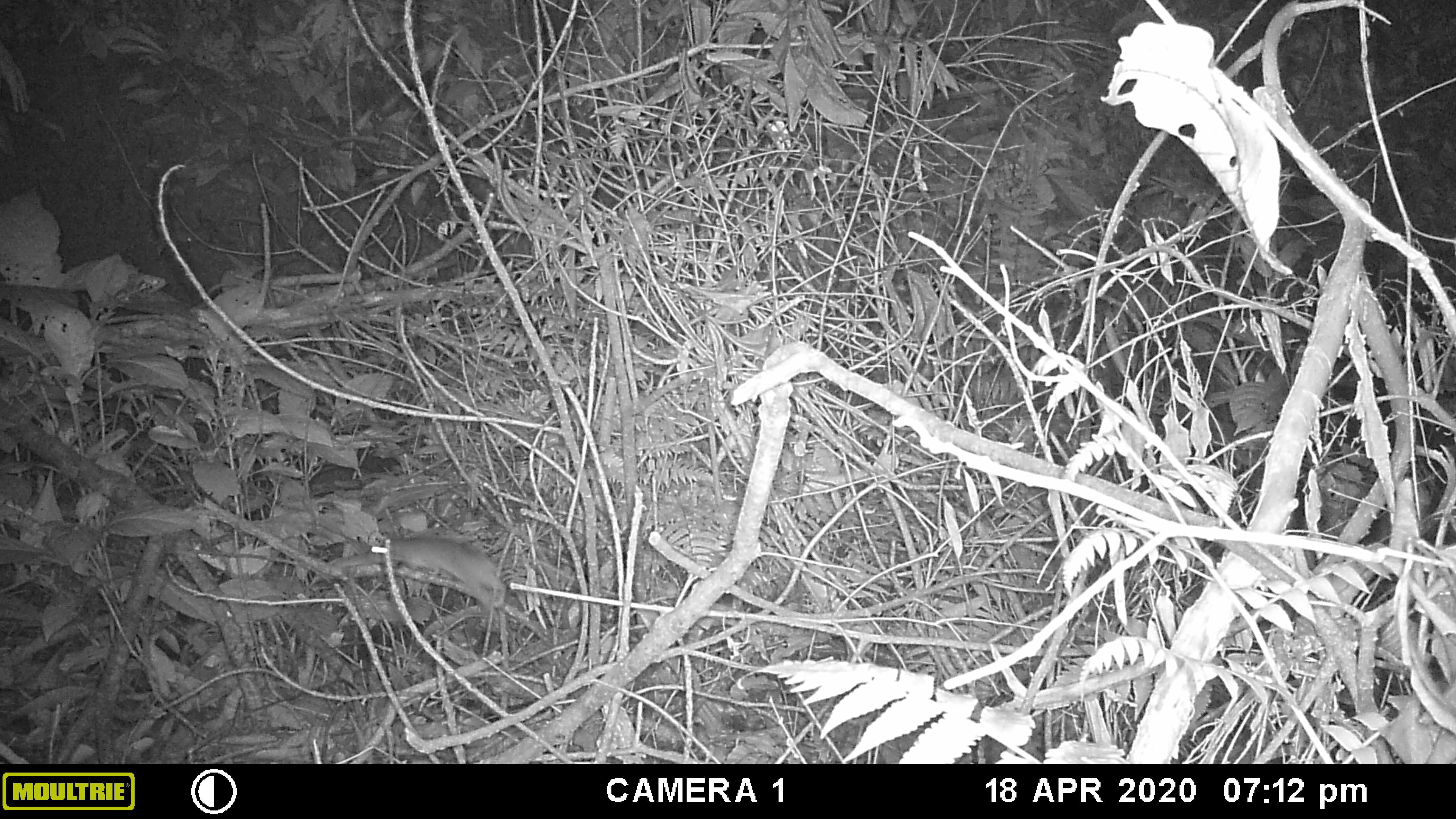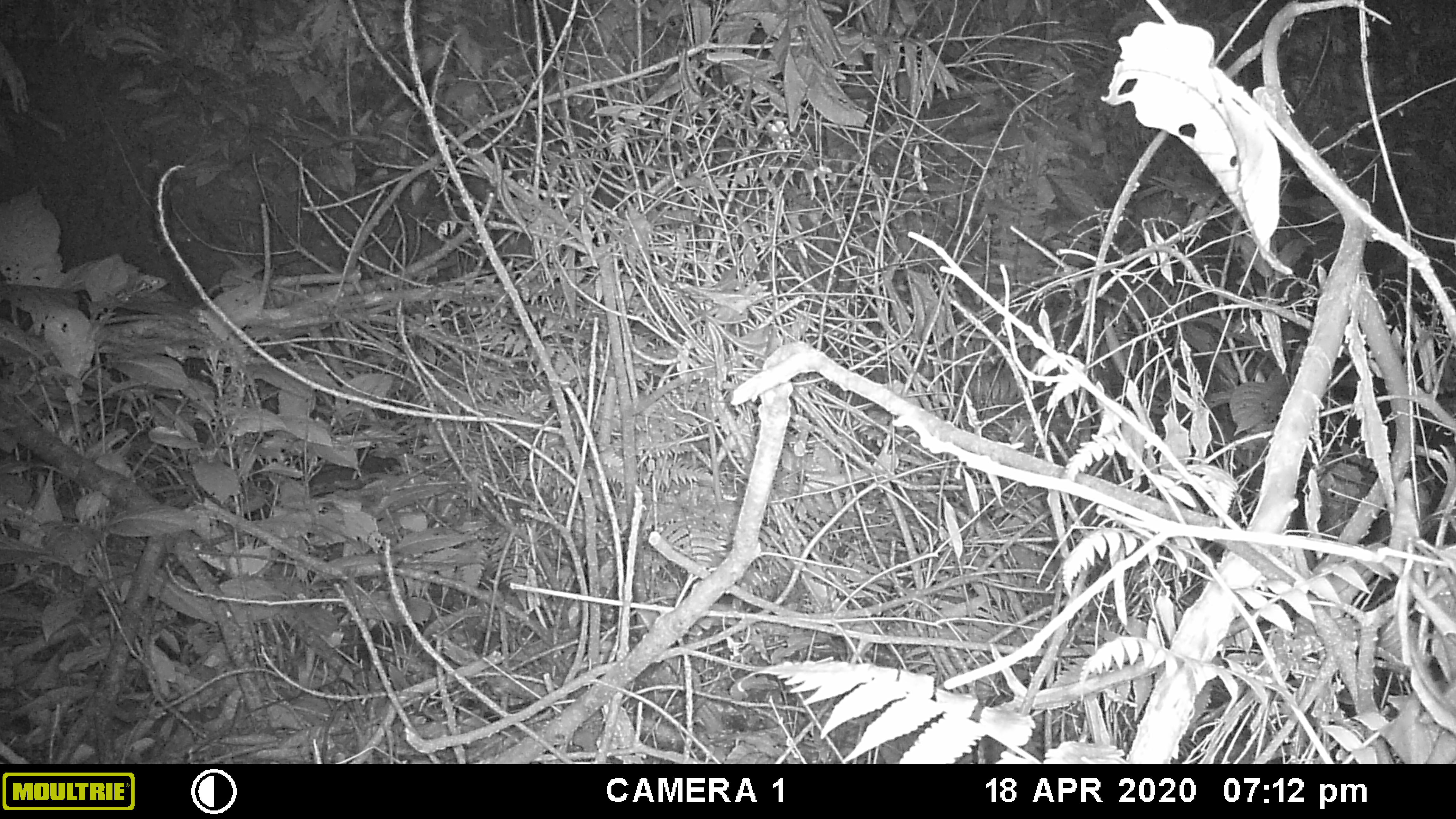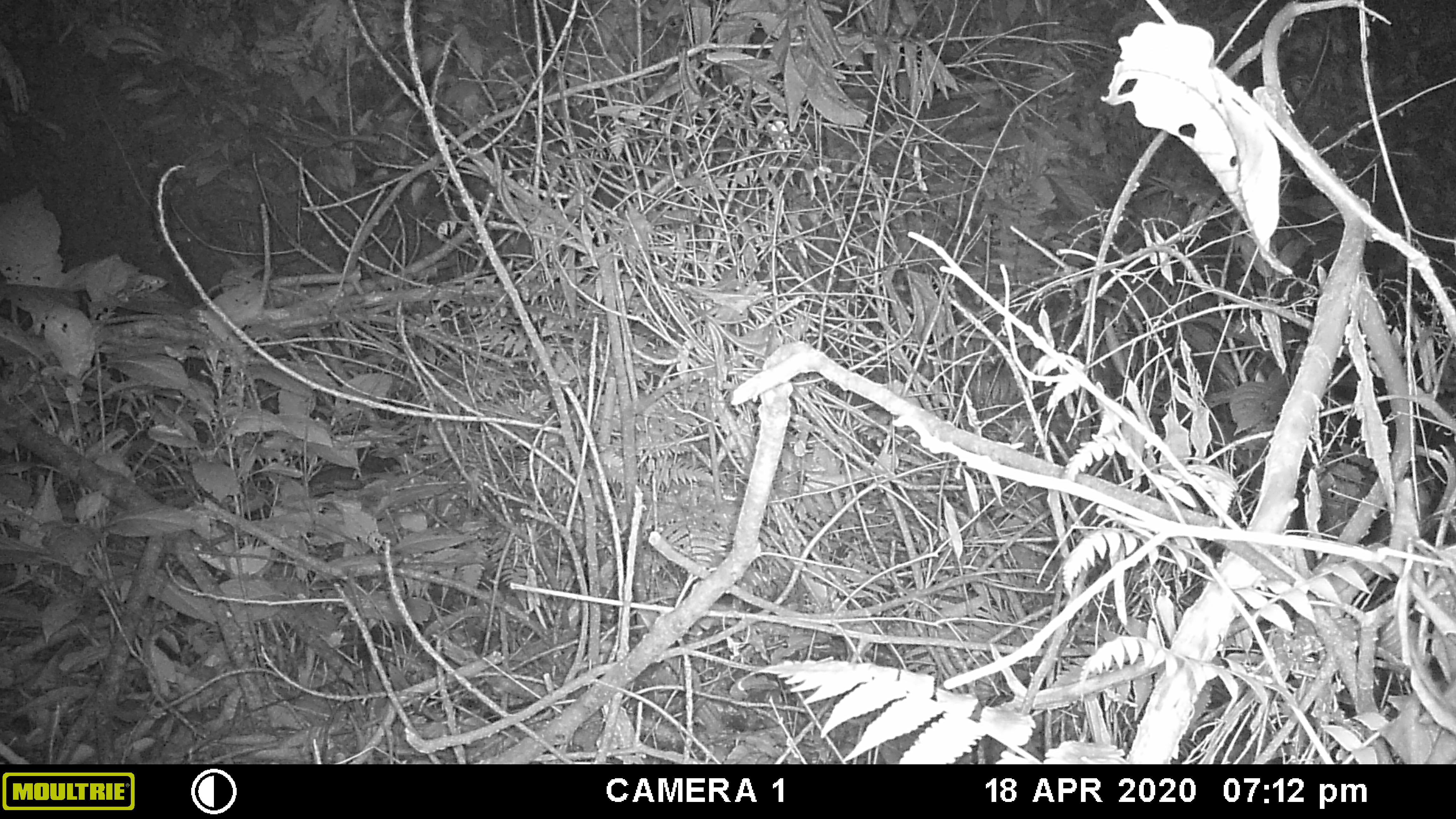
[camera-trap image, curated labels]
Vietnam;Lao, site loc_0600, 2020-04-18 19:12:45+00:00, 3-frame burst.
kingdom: Animalia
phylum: Chordata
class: Mammalia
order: Rodentia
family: Muridae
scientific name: Muridae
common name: old-world mice and rats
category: unidentified murid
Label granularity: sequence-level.